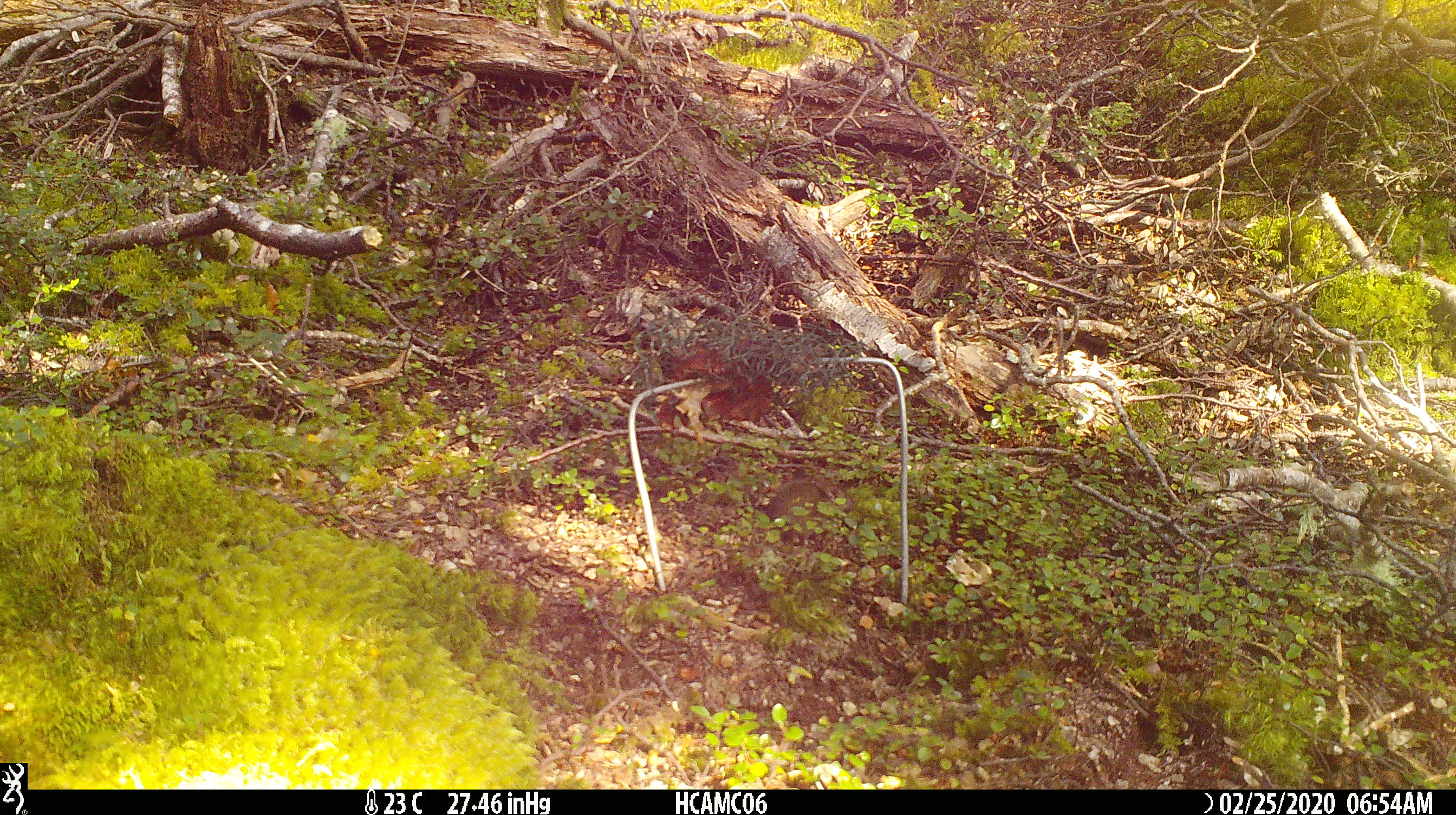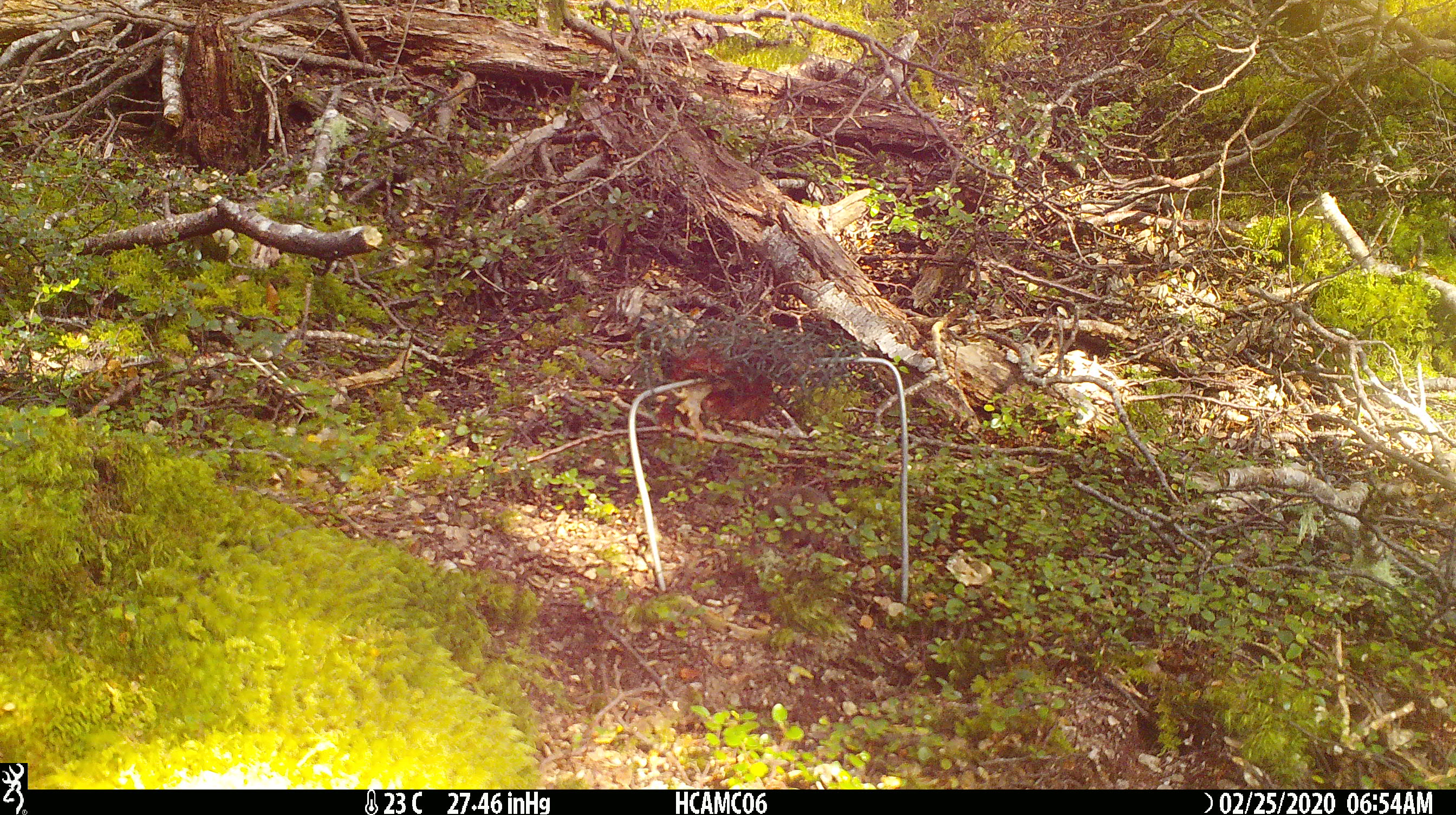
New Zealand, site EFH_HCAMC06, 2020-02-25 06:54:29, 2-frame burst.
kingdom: Animalia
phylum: Chordata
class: Mammalia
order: Rodentia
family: Muridae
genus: Mus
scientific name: Mus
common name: mouse